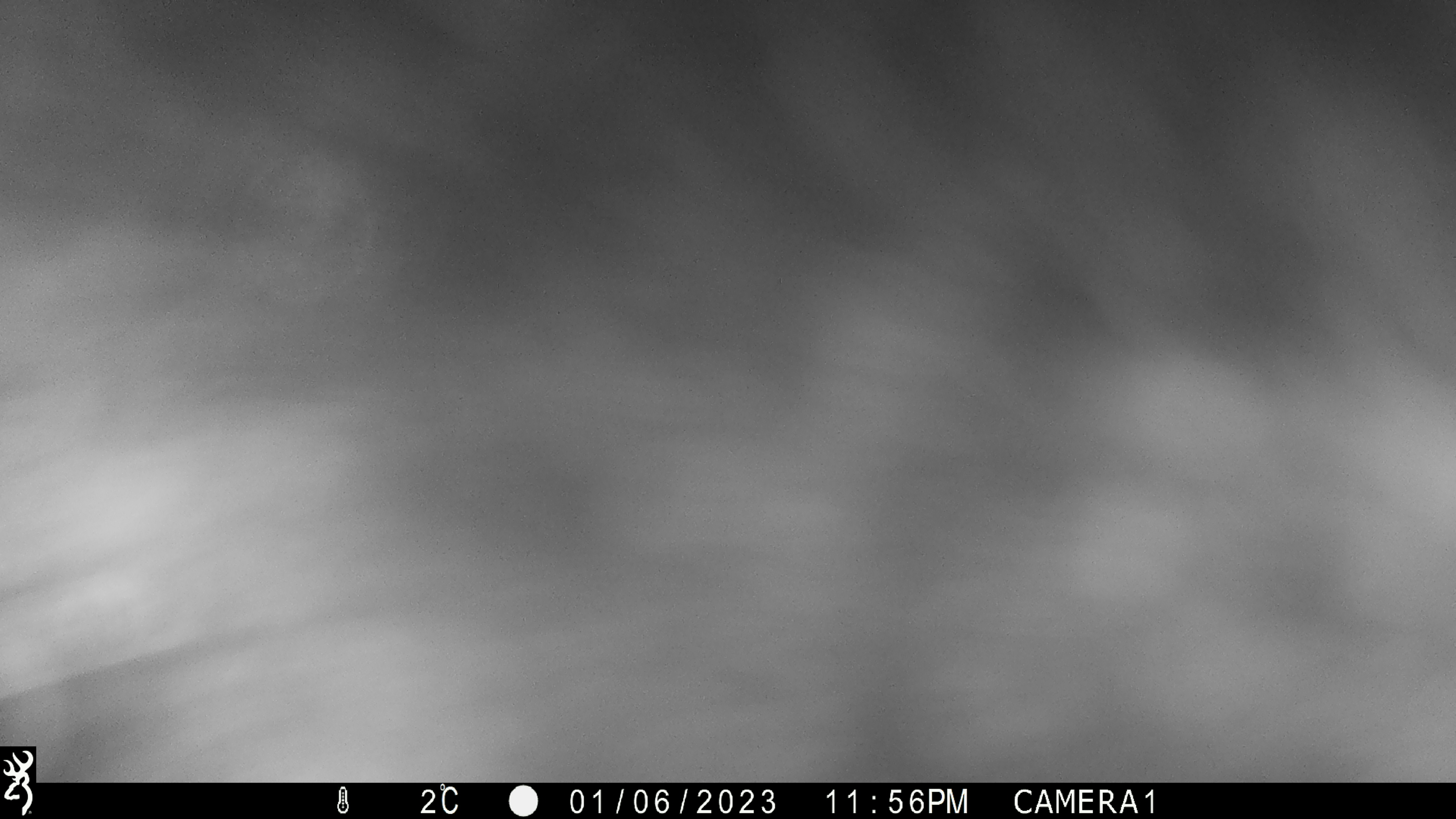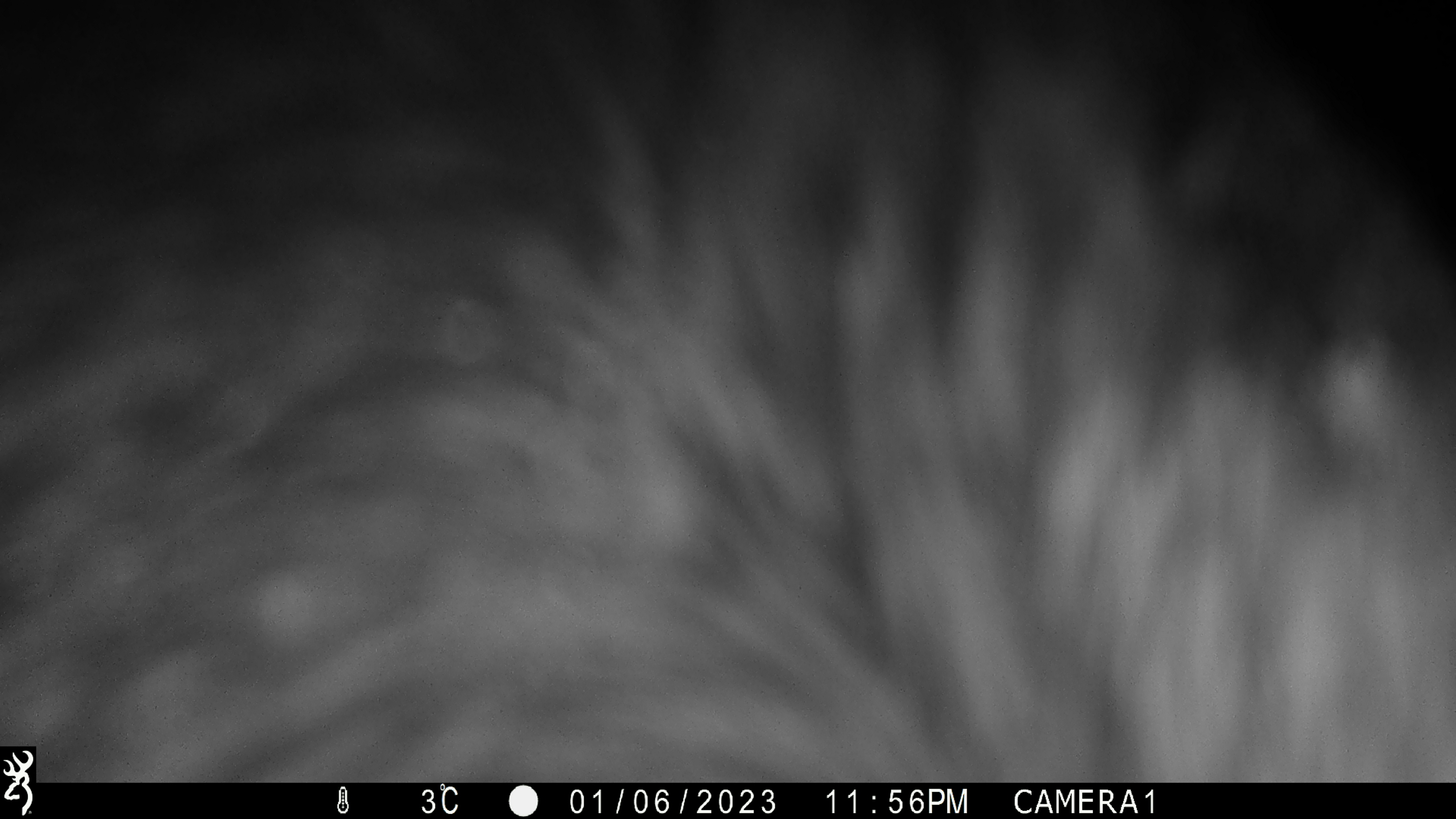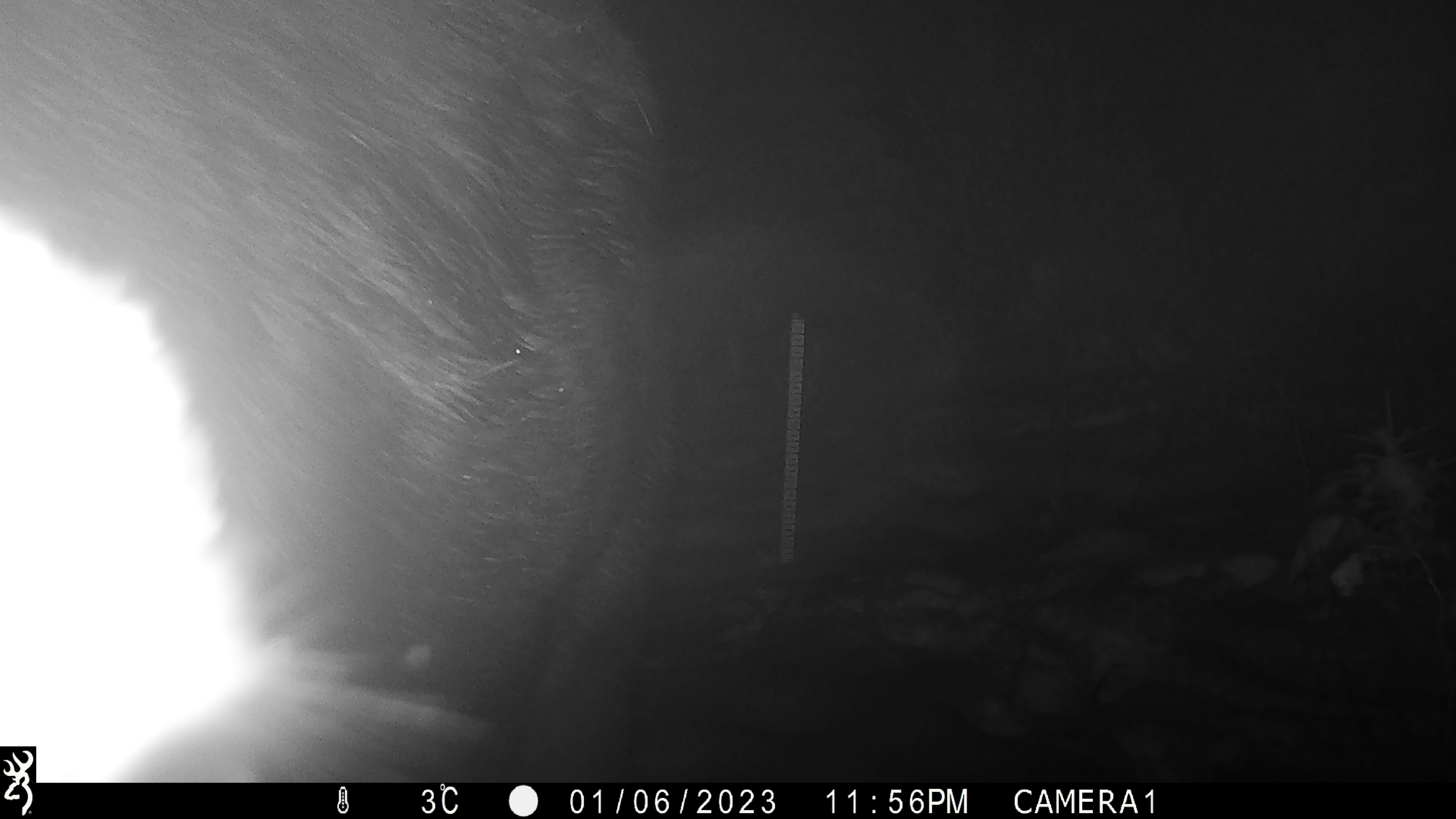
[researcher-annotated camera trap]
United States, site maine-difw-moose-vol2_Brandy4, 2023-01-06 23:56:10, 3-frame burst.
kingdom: Animalia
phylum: Chordata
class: Mammalia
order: Artiodactyla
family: Cervidae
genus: Alces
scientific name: Alces alces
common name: moose